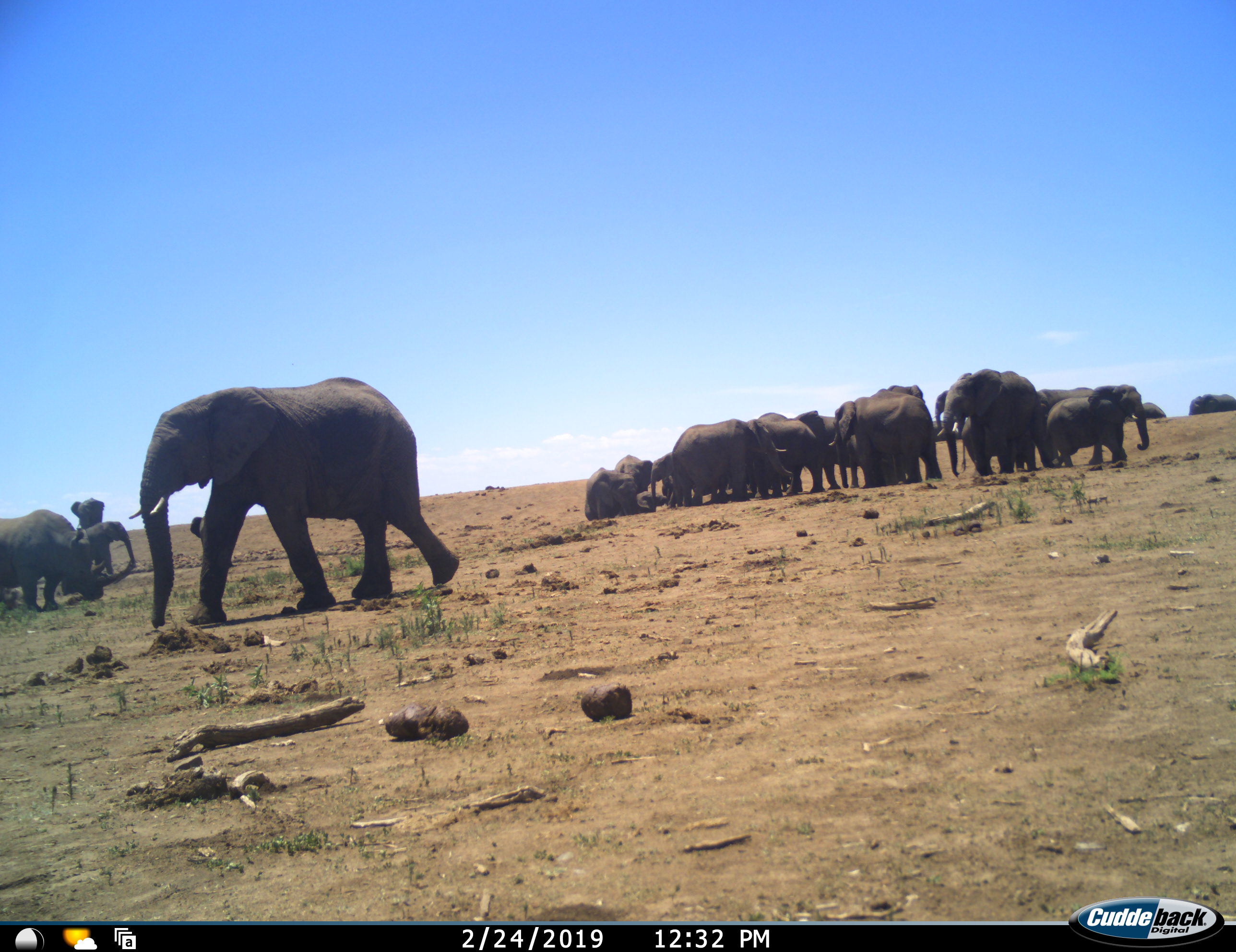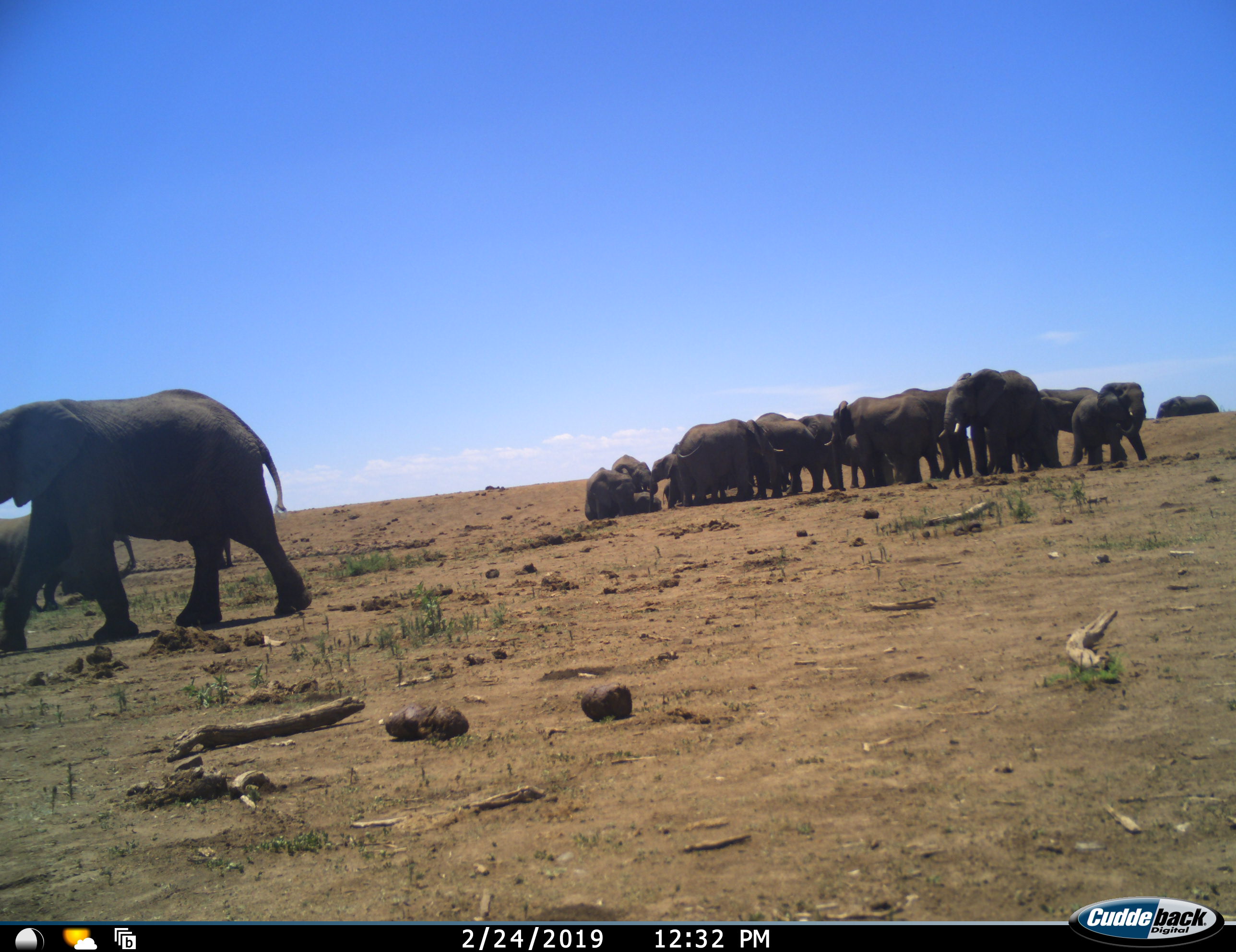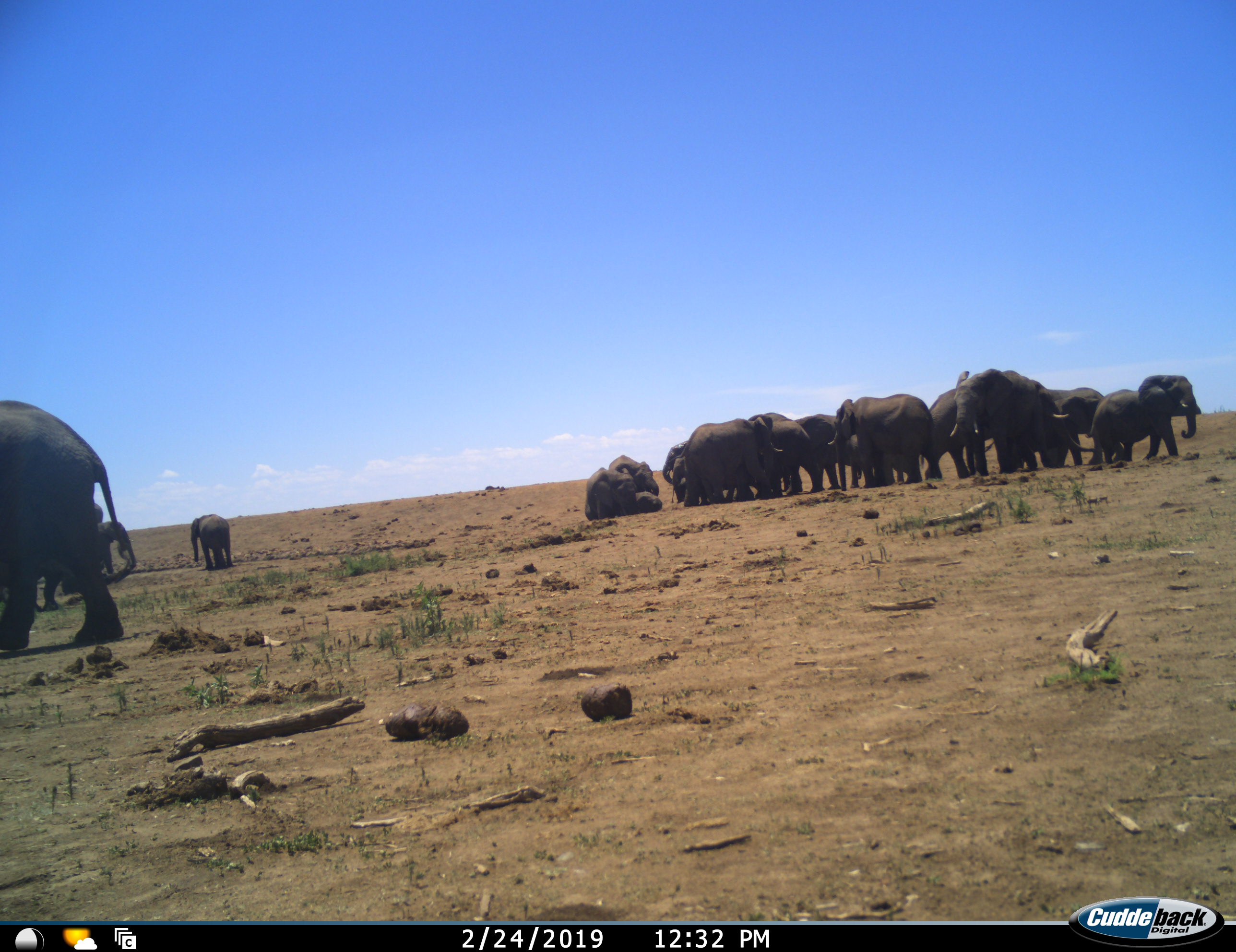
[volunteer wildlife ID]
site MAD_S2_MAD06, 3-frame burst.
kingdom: Animalia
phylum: Chordata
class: Mammalia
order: Proboscidea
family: Elephantidae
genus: Loxodonta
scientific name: Loxodonta africana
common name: african bush elephant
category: elephant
Elephant (african bush elephant) (Loxodonta africana), count 11-50. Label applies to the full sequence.